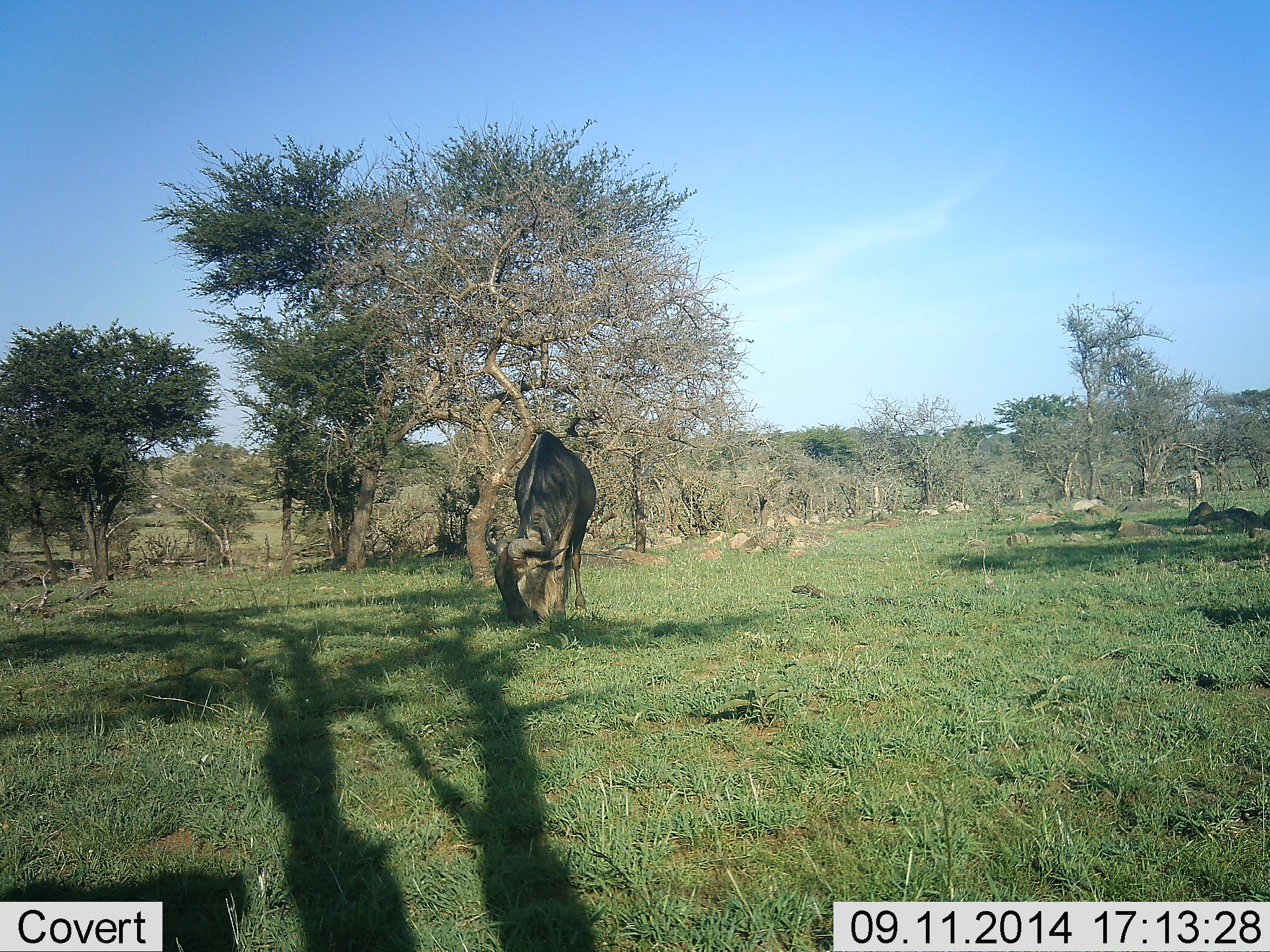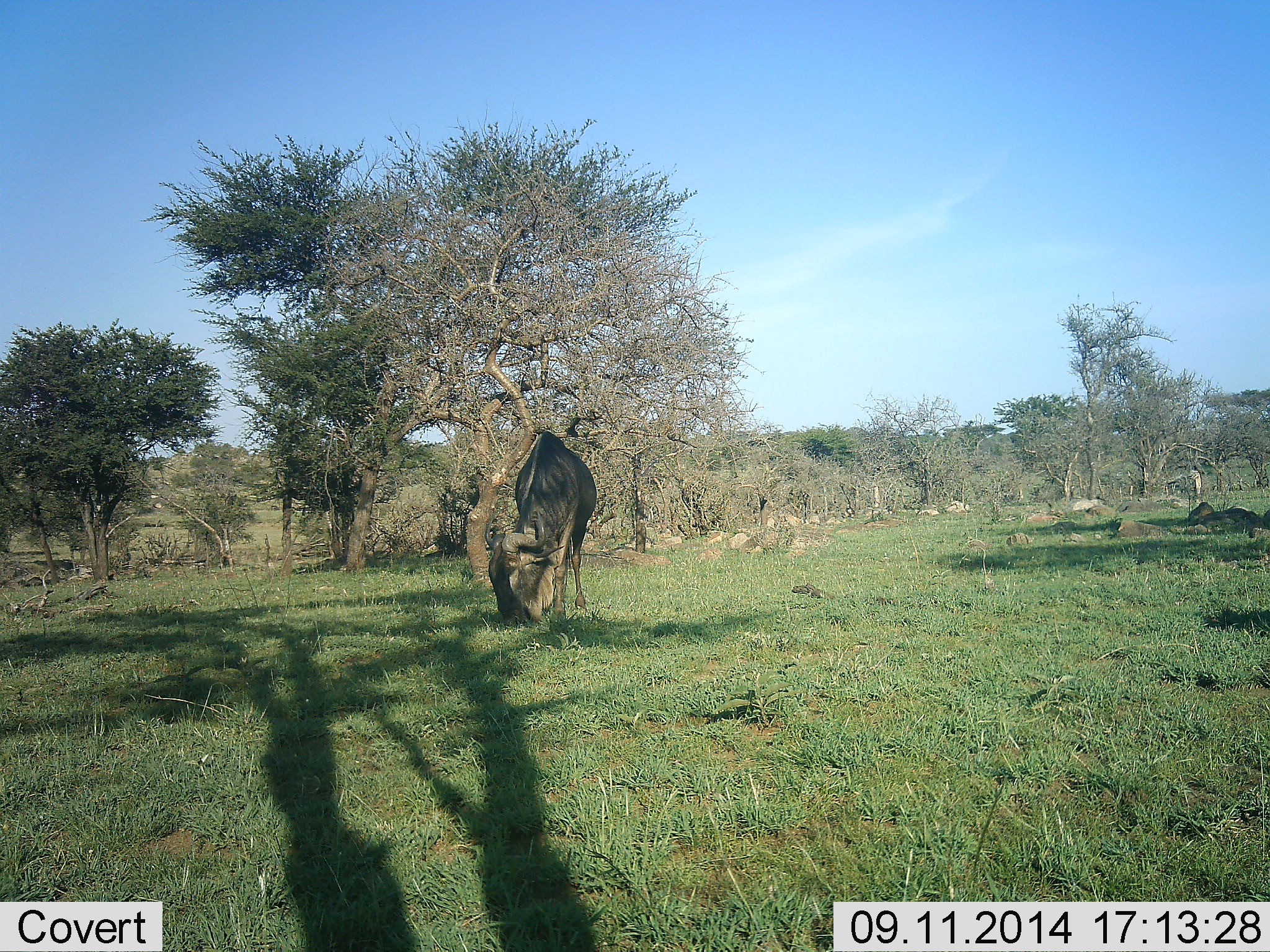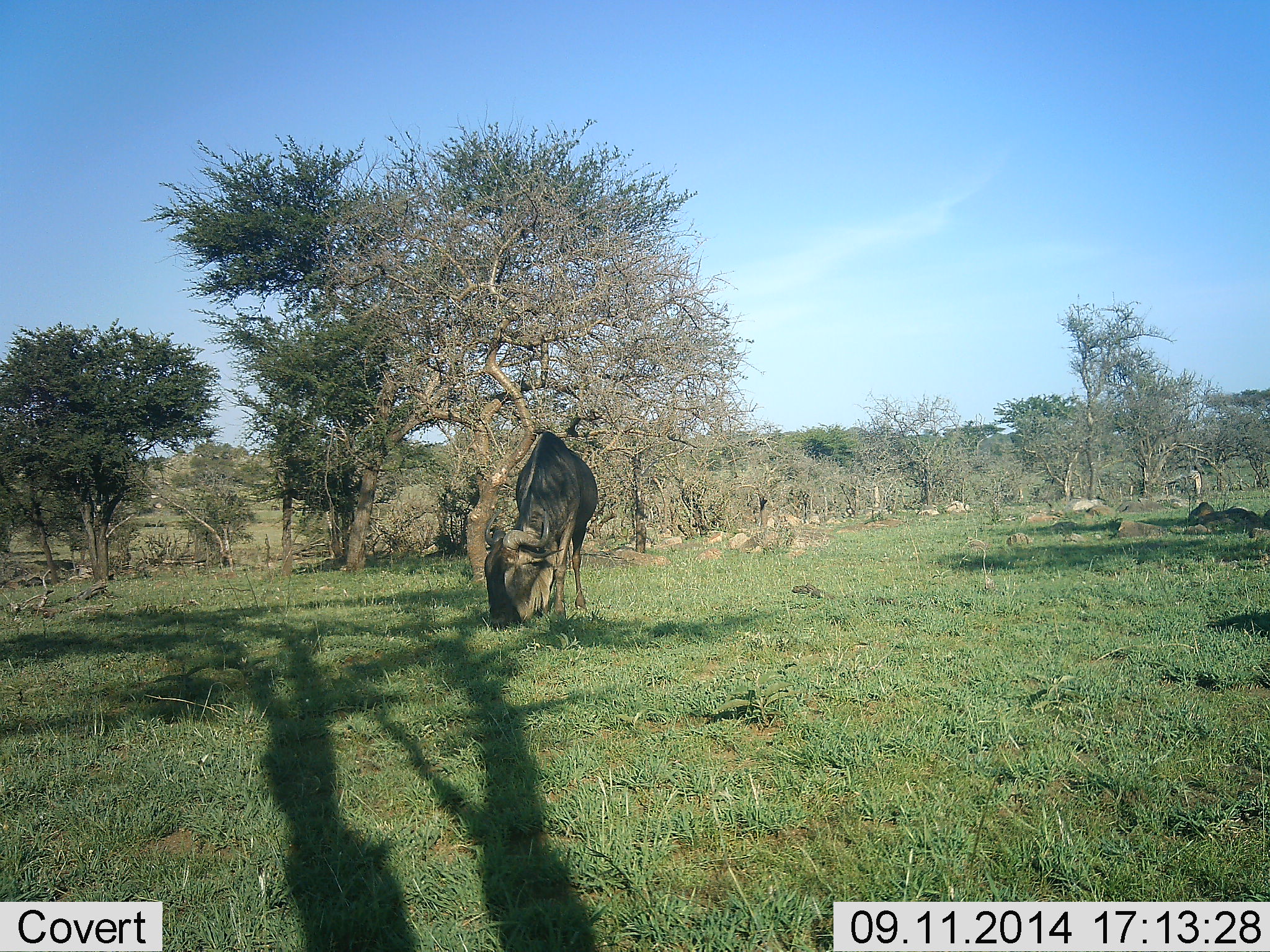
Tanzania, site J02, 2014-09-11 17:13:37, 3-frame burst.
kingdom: Animalia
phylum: Chordata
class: Mammalia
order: Artiodactyla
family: Bovidae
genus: Connochaetes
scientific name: Connochaetes taurinus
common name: blue wildebeest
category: wildebeest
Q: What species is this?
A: Wildebeest (blue wildebeest) (Connochaetes taurinus).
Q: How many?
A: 1.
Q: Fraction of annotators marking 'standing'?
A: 20%.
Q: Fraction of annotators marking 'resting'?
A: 0%.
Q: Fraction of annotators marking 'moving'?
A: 10%.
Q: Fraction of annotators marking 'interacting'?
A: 0%.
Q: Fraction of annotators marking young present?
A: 0%.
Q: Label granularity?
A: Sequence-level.